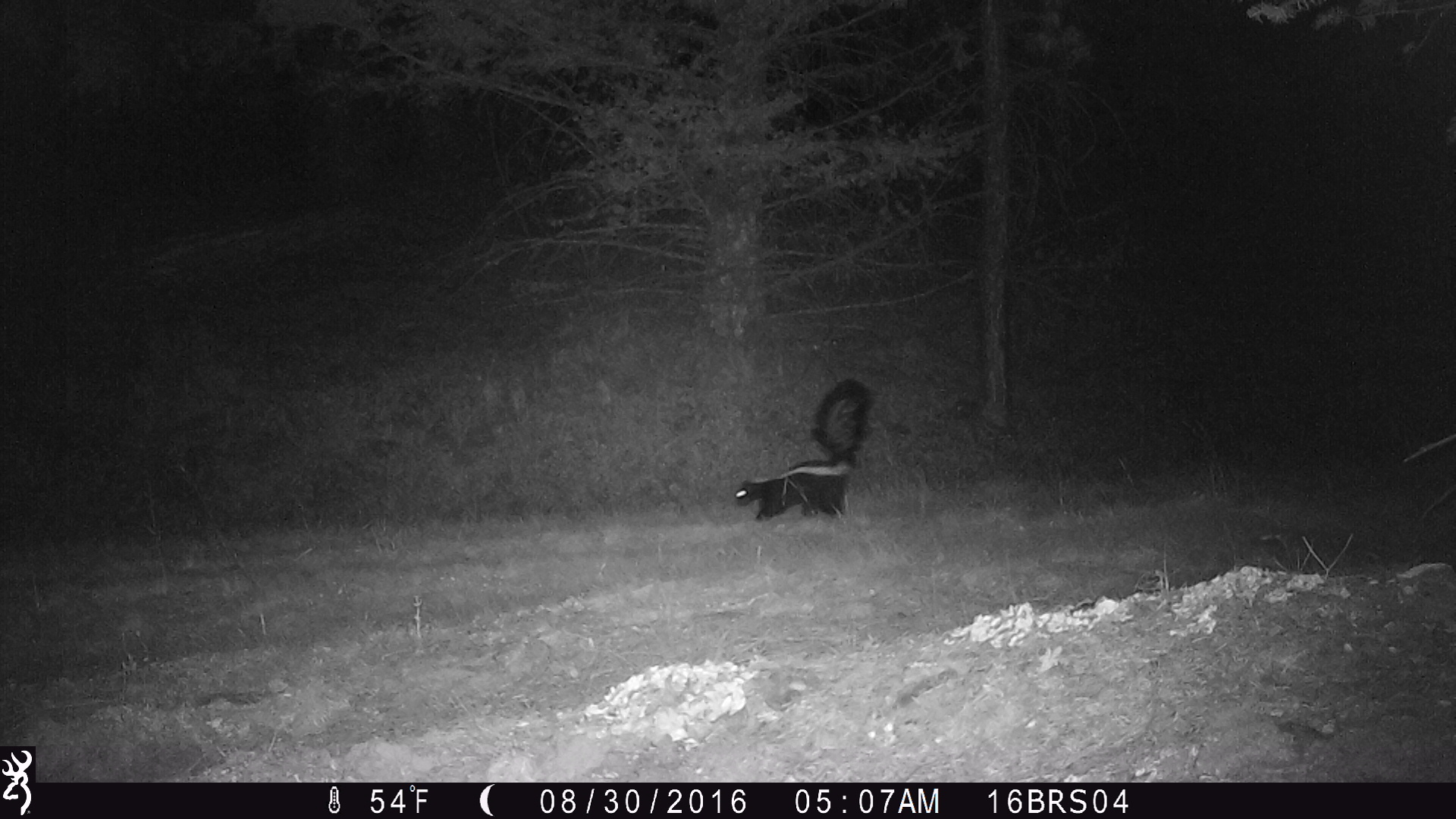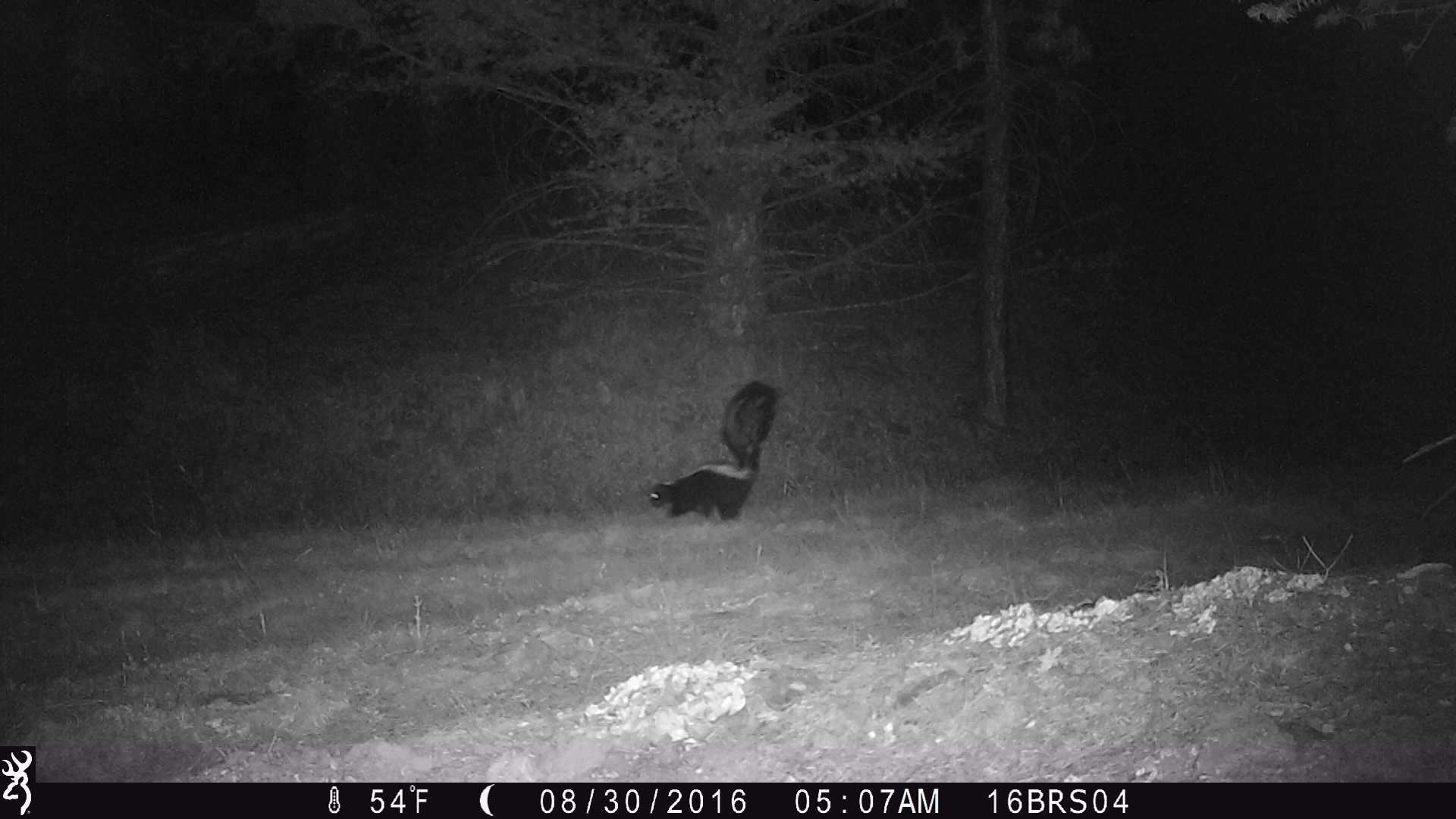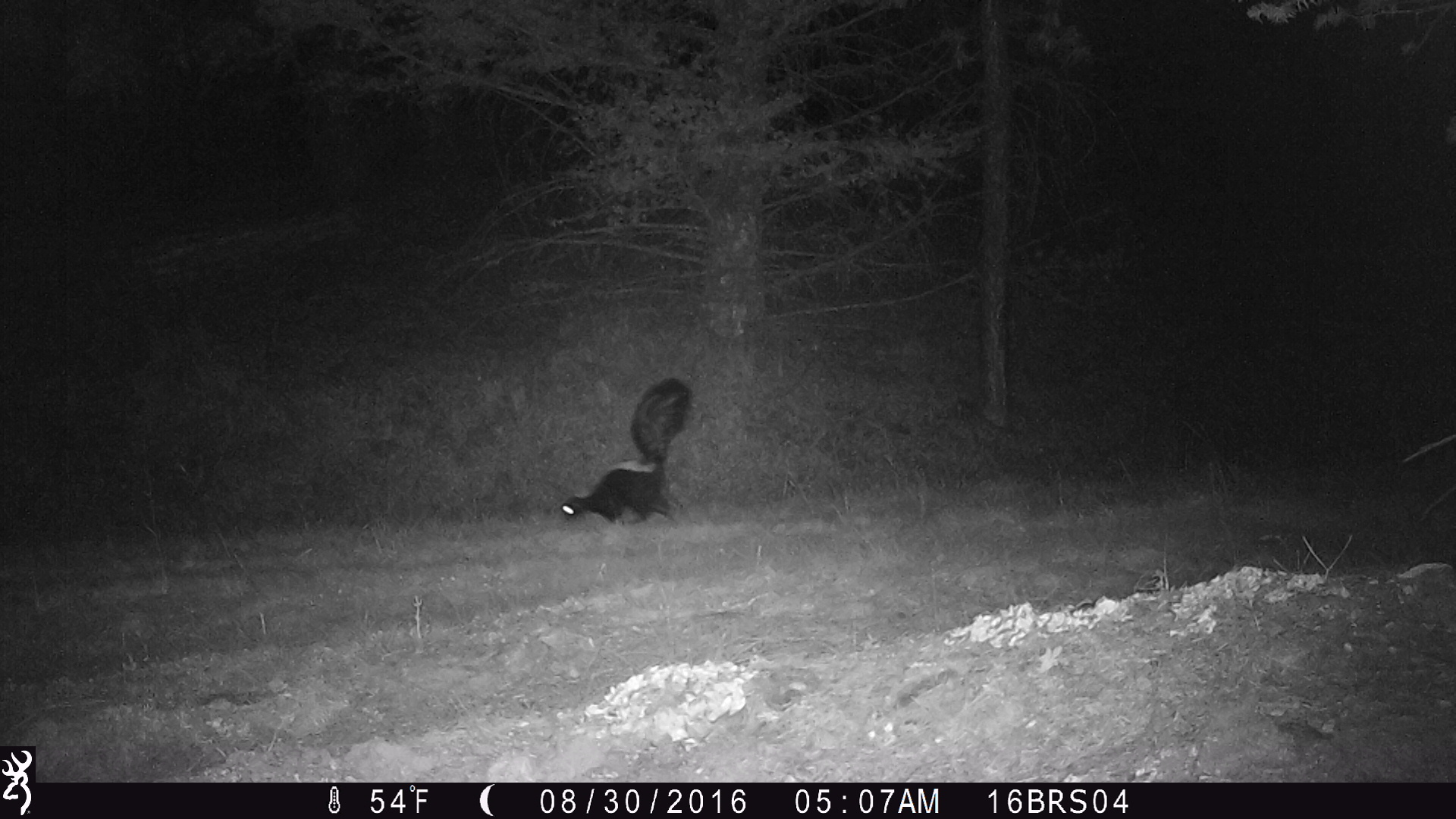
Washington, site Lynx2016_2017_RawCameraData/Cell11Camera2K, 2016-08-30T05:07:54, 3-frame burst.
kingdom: Animalia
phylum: Chordata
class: Mammalia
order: Carnivora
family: Mephitidae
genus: Mephitis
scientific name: Mephitis mephitis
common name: striped skunk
Mephitis mephitis (striped skunk). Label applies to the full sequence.